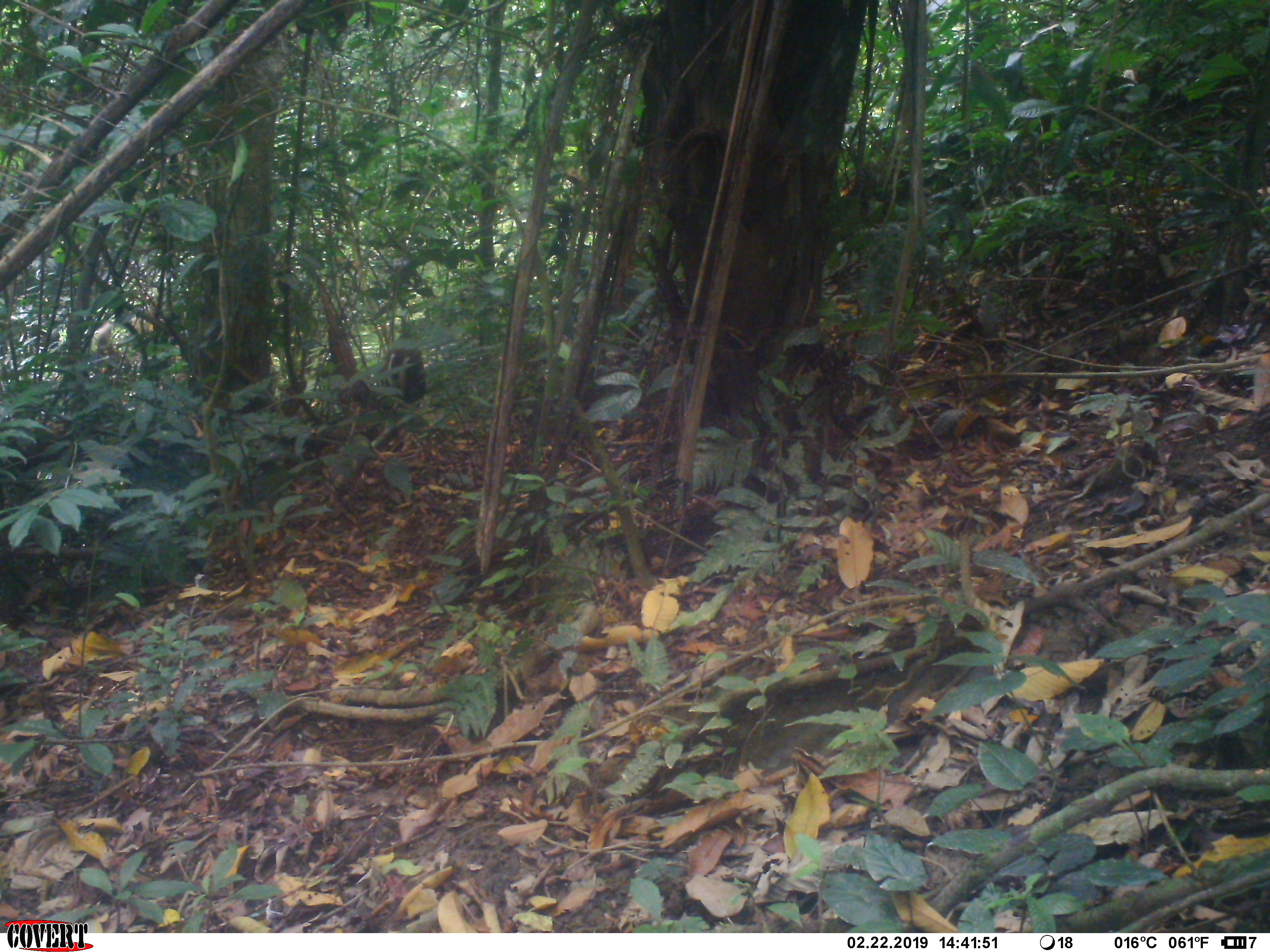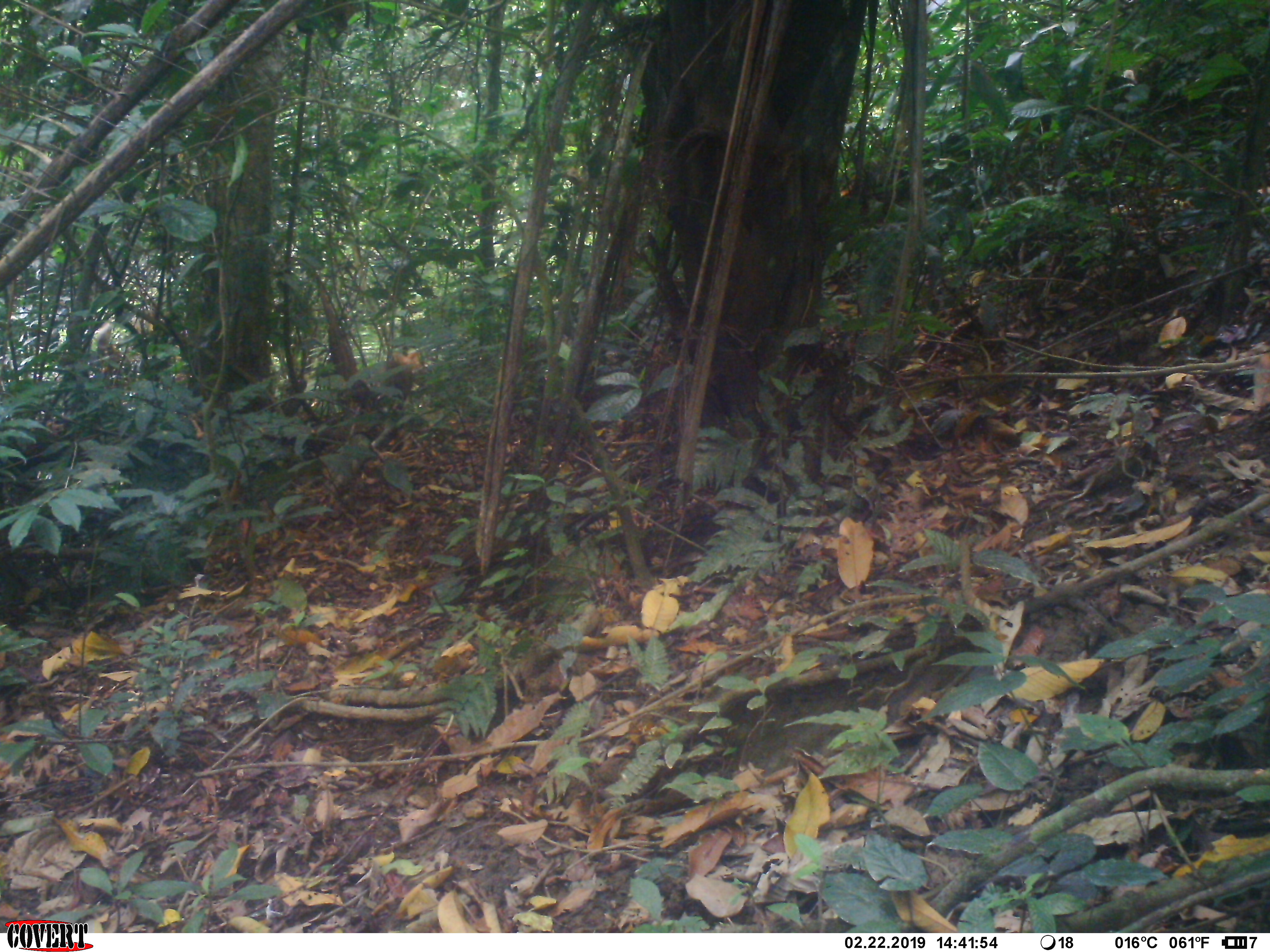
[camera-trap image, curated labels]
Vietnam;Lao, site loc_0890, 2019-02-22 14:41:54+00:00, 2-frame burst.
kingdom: Animalia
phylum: Chordata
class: Mammalia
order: Artiodactyla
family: Cervidae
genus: Muntiacus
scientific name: Muntiacus rooseveltorum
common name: roosevelt's muntjac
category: roosevelts muntjac group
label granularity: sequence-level